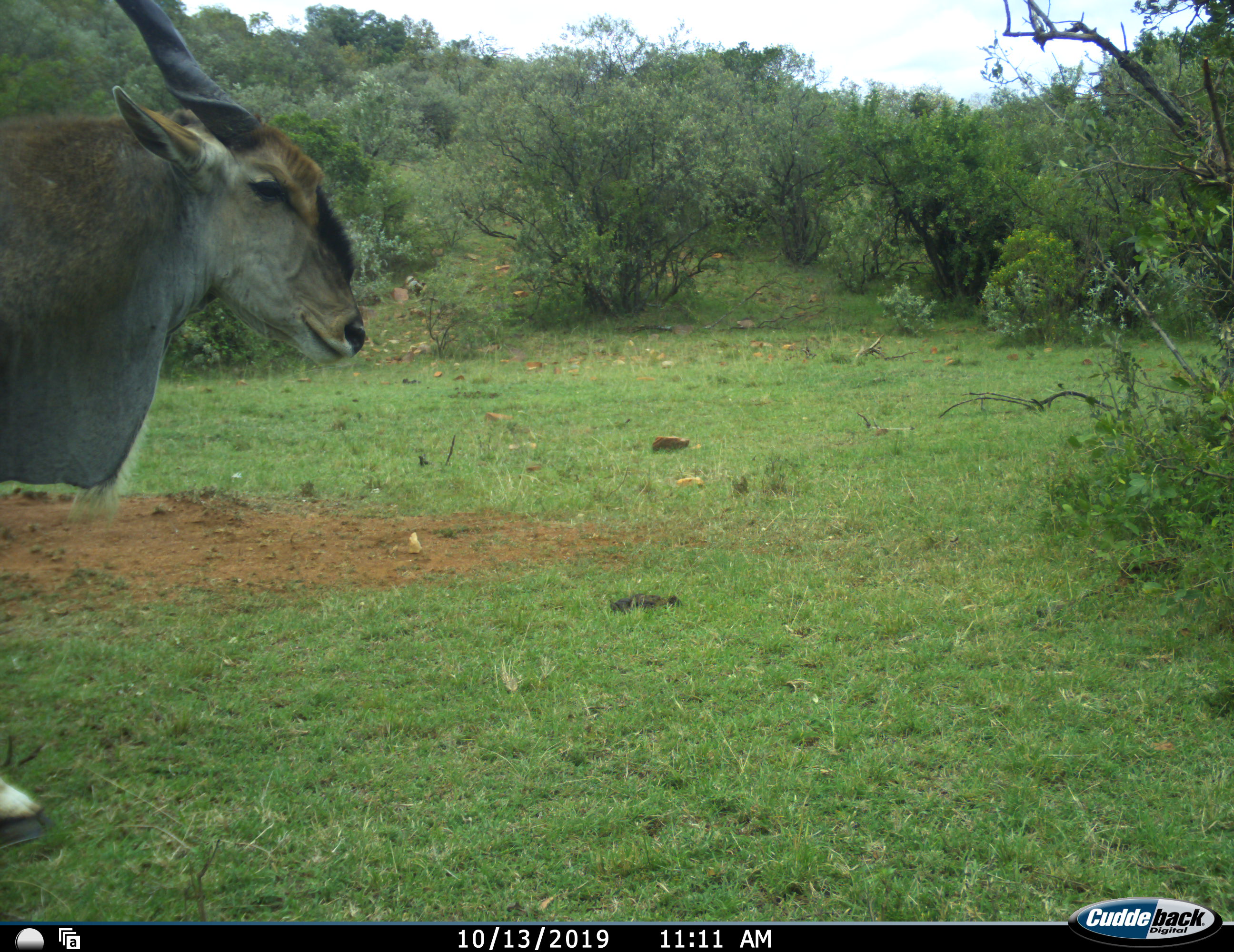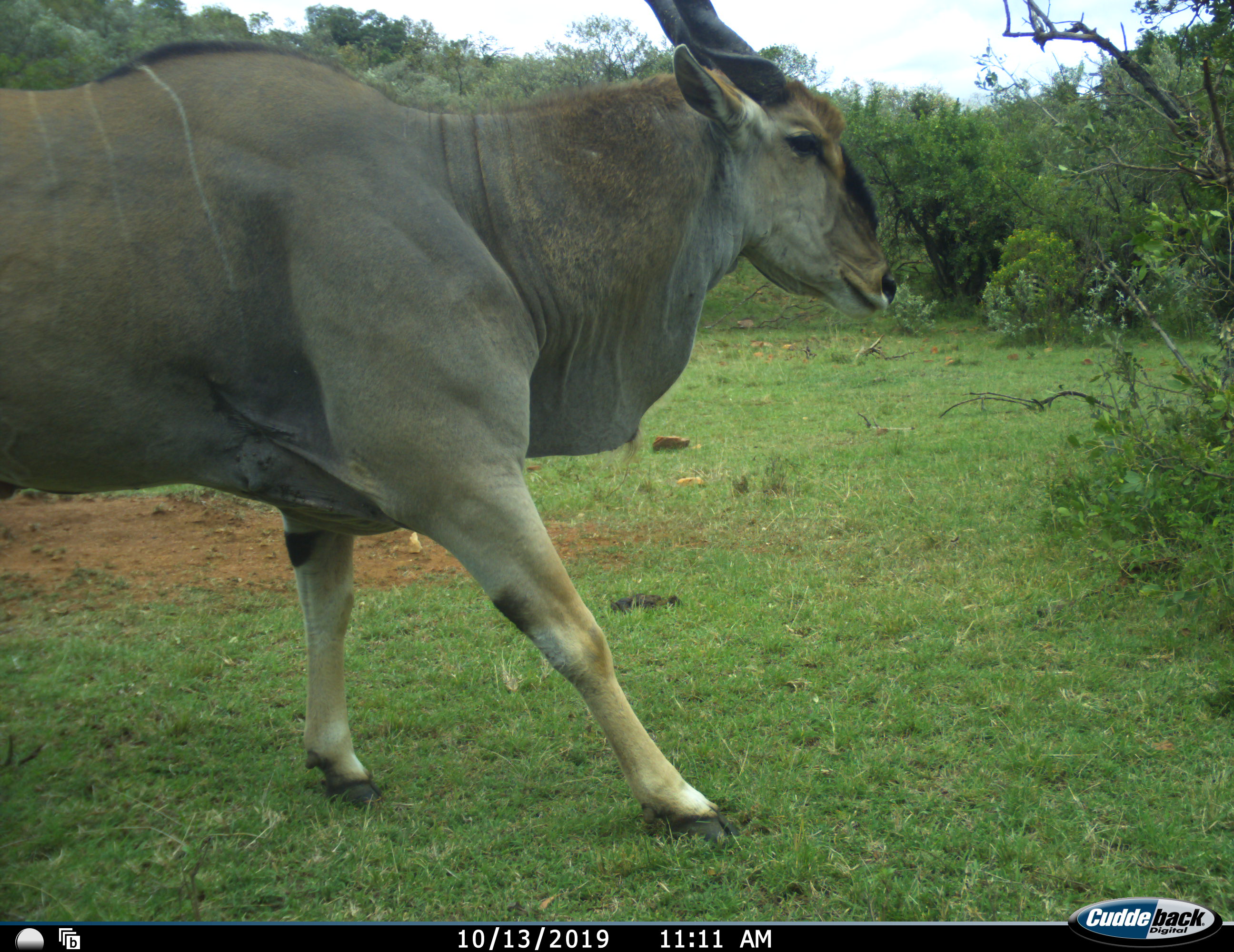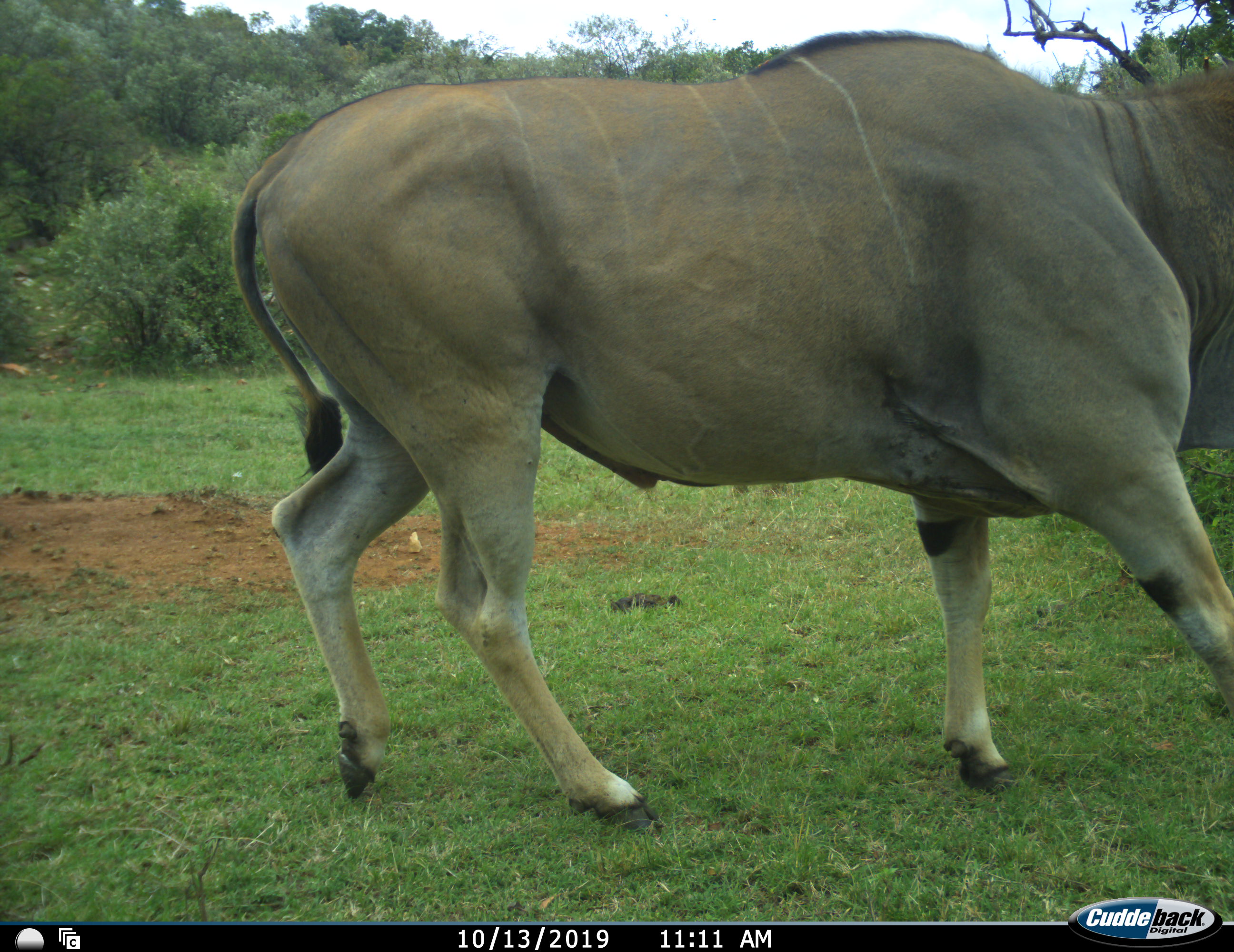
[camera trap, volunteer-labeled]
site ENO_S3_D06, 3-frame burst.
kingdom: Animalia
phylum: Chordata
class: Mammalia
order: Artiodactyla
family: Bovidae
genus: Tragelaphus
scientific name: Tragelaphus oryx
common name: eland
Eland (Tragelaphus oryx), count 1. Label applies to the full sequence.